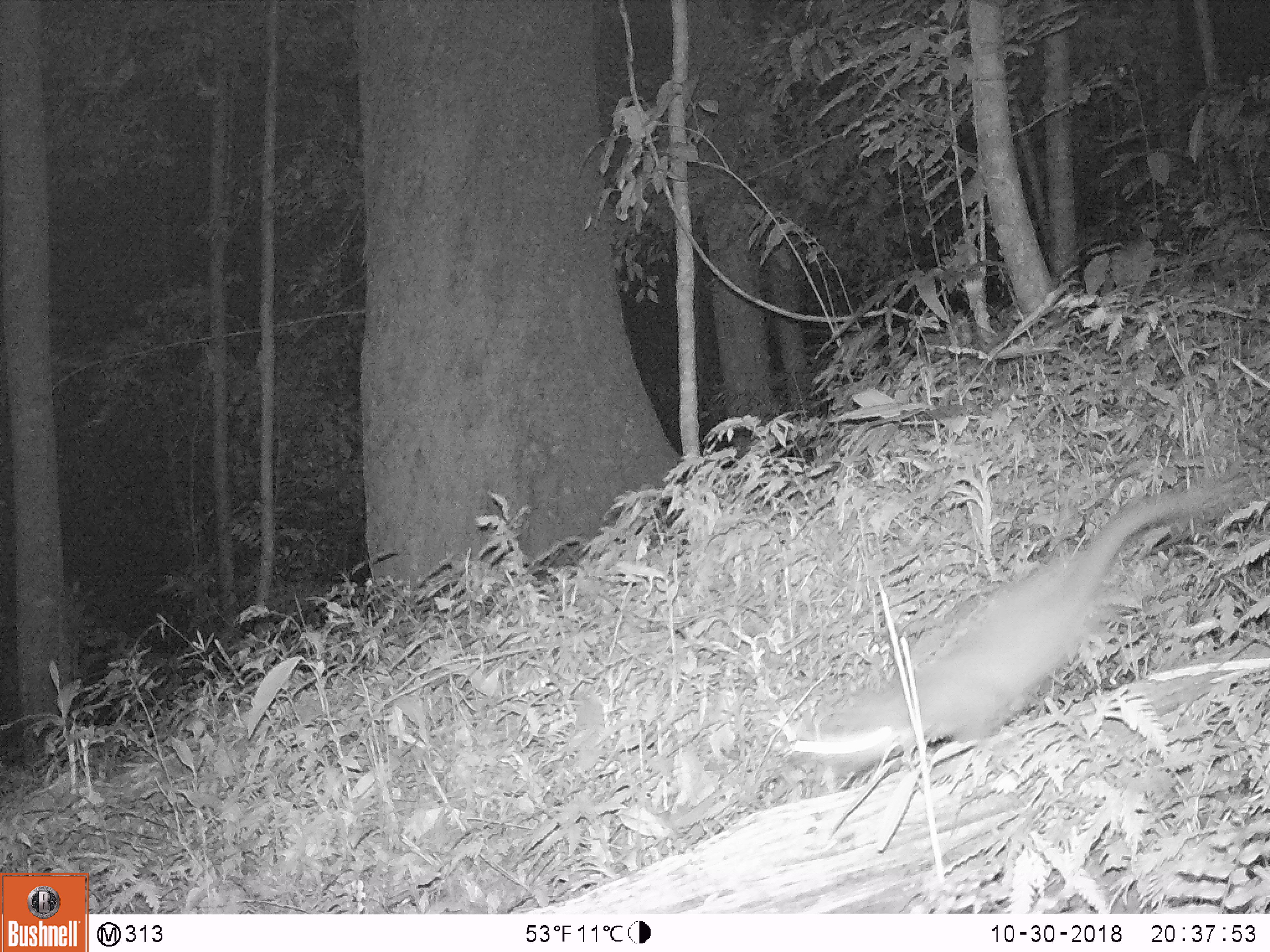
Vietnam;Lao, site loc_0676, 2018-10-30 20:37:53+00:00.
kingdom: Animalia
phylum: Chordata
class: Mammalia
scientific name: Mammalia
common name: mammal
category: unidentified small mammal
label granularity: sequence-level